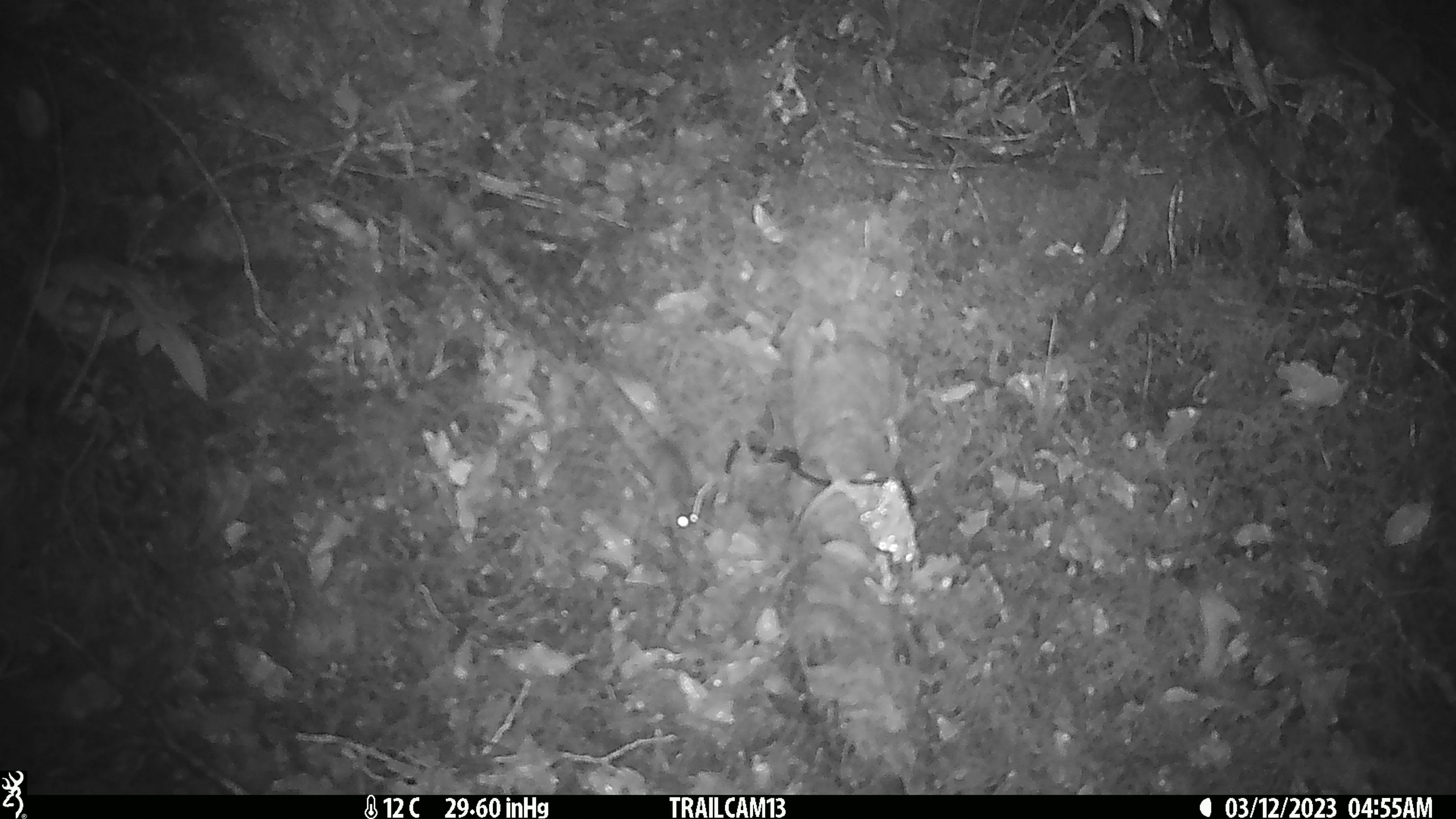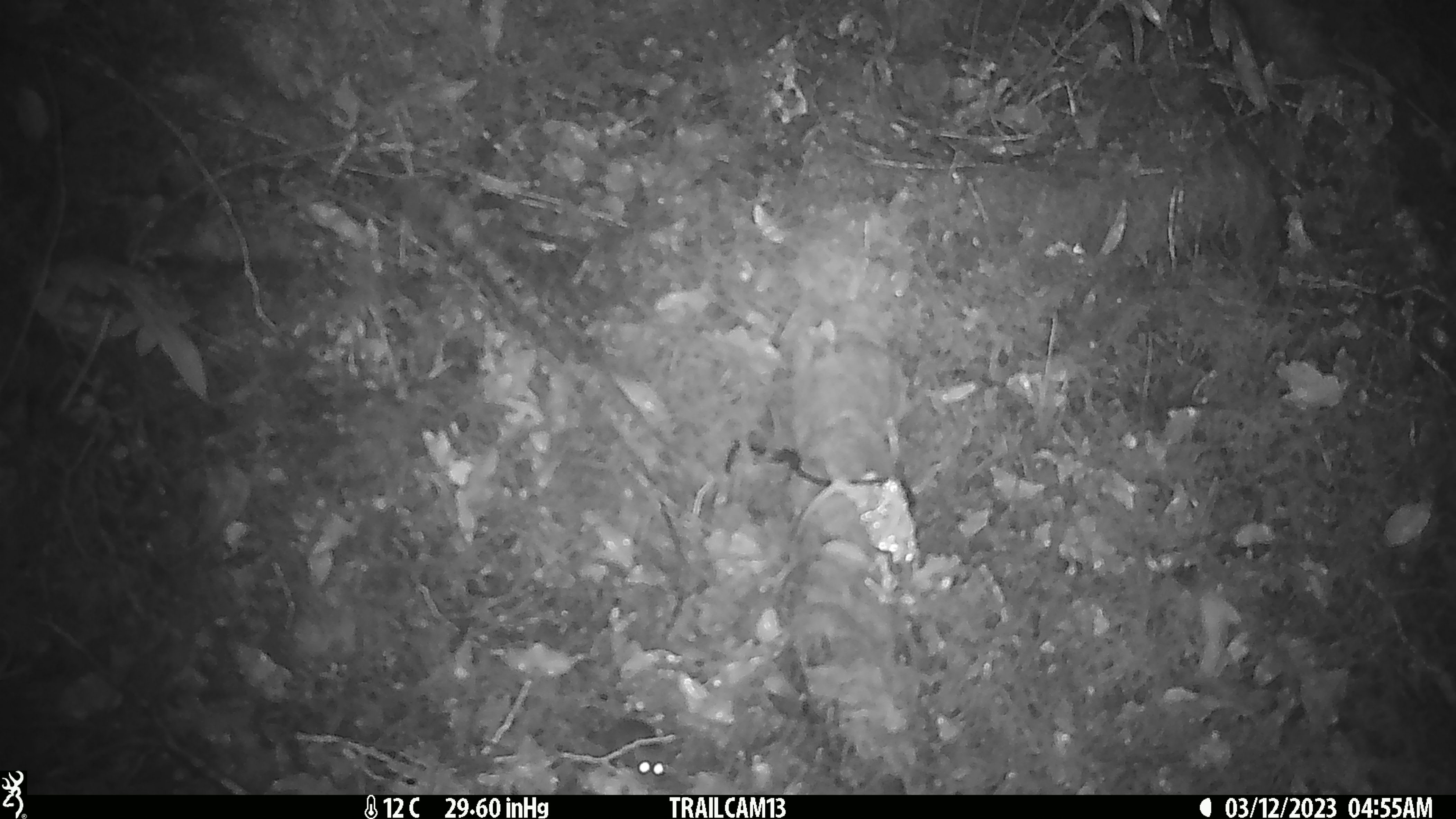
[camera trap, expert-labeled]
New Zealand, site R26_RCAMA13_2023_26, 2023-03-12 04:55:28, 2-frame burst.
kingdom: Animalia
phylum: Chordata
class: Mammalia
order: Rodentia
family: Muridae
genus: Mus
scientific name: Mus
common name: mouse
Mouse (Mus).